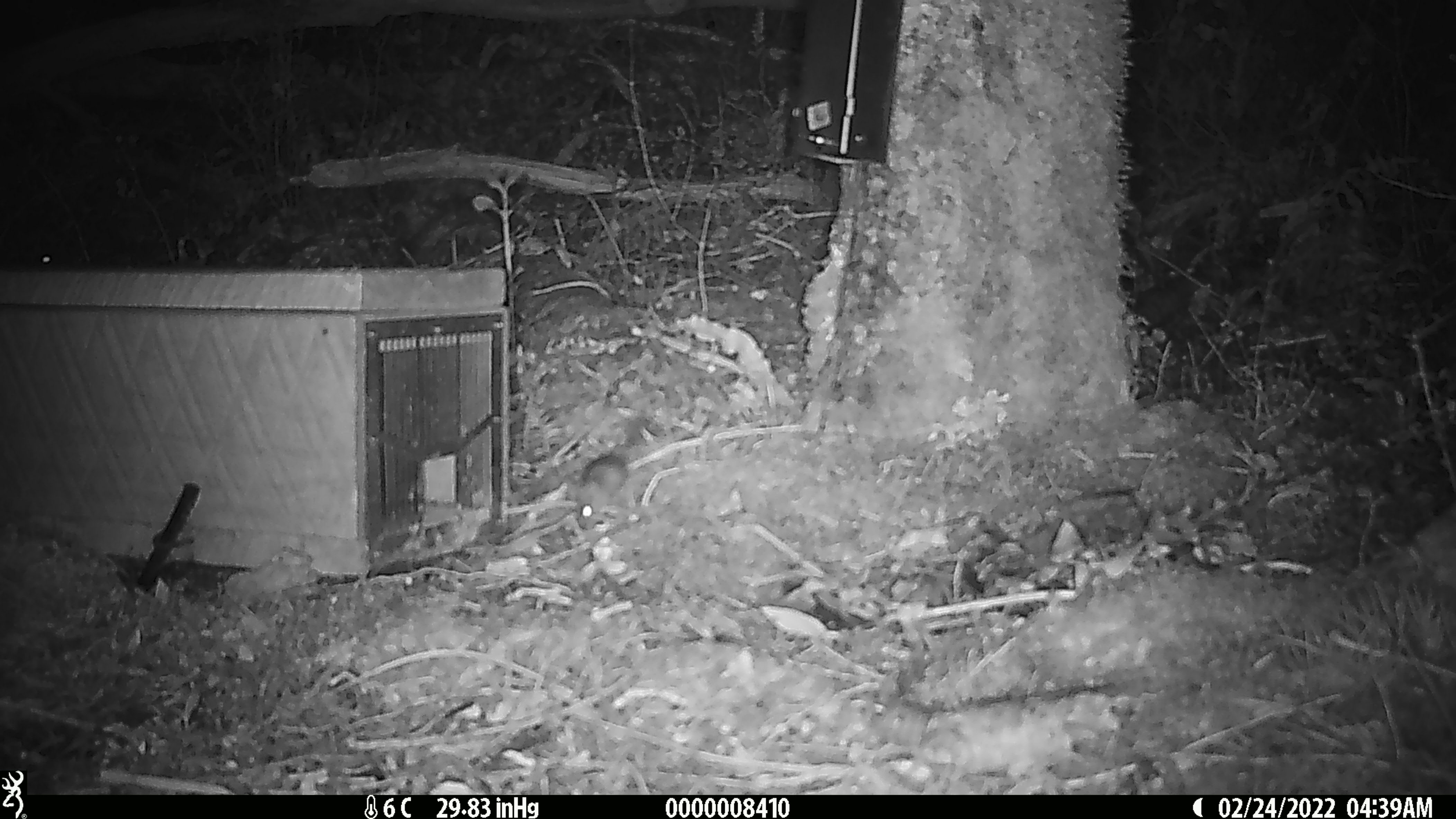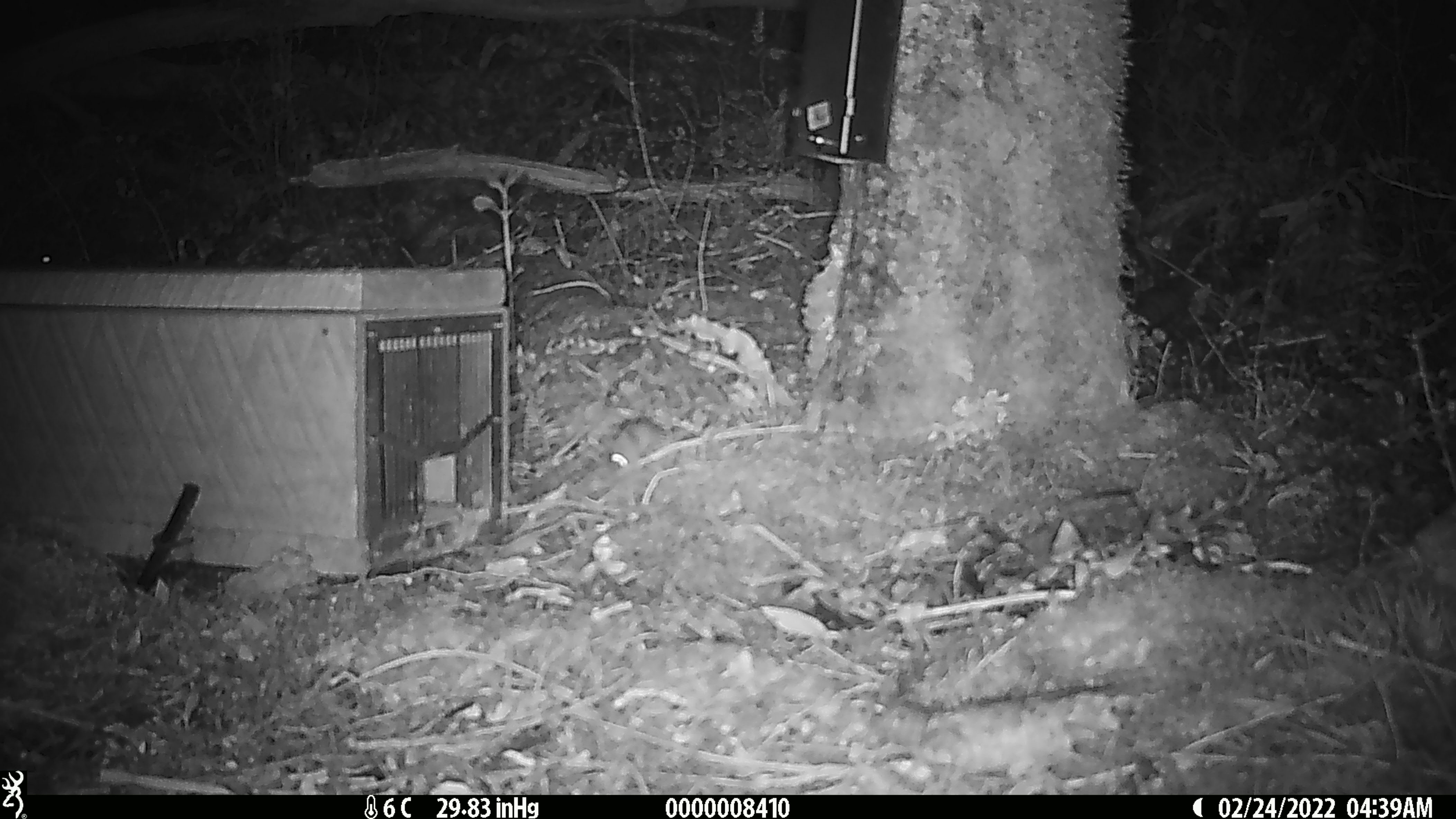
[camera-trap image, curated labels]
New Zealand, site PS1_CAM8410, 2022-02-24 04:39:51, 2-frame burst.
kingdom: Animalia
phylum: Chordata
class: Mammalia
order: Rodentia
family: Muridae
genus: Mus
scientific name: Mus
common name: mouse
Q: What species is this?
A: Mouse (Mus).